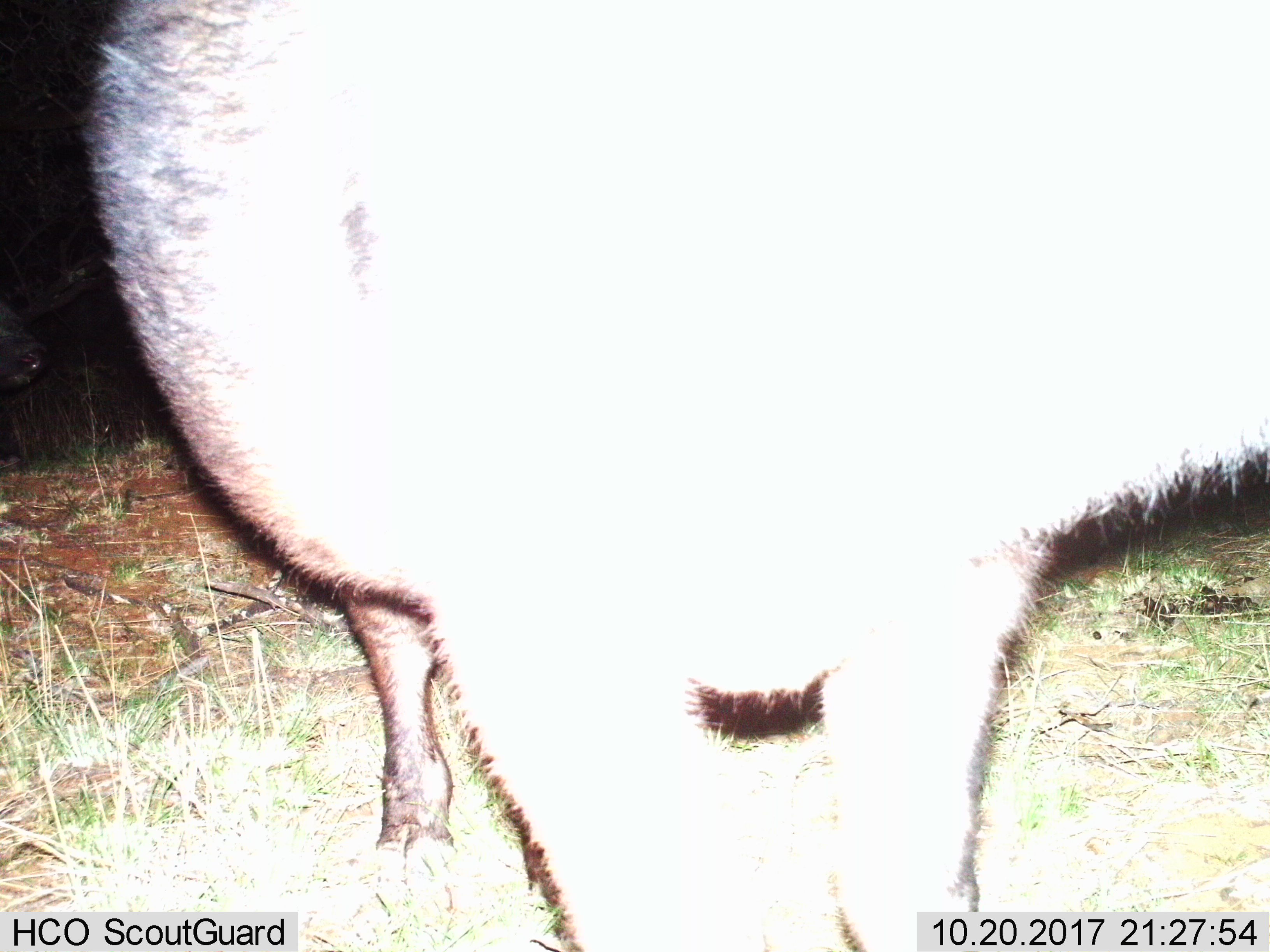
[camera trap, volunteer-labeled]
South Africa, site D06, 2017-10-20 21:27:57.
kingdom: Animalia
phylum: Chordata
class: Mammalia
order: Artiodactyla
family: Bovidae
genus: Syncerus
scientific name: Syncerus caffer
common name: cape buffalo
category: buffalo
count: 1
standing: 100%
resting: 0%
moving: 0%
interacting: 0%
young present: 0%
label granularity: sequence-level